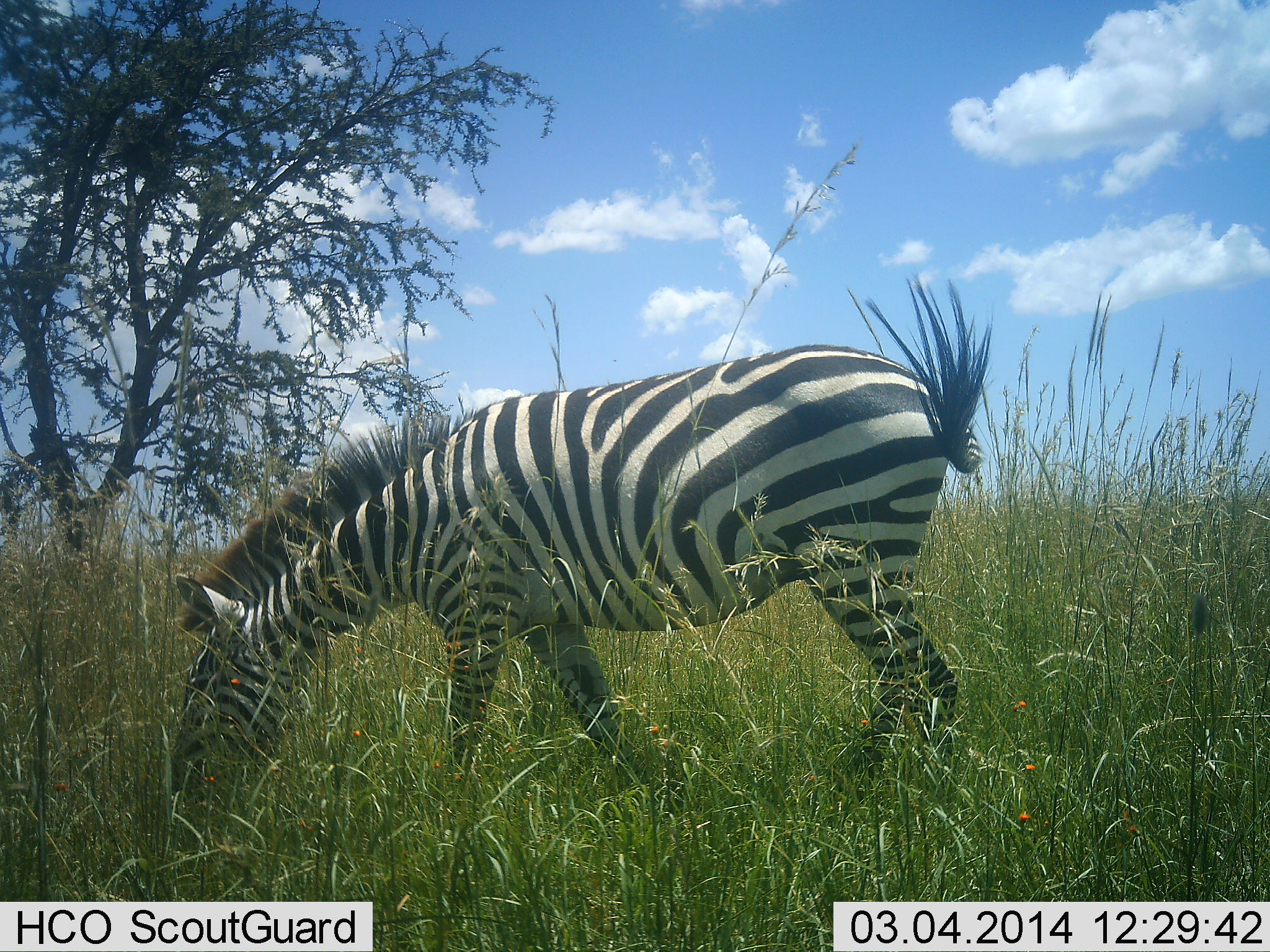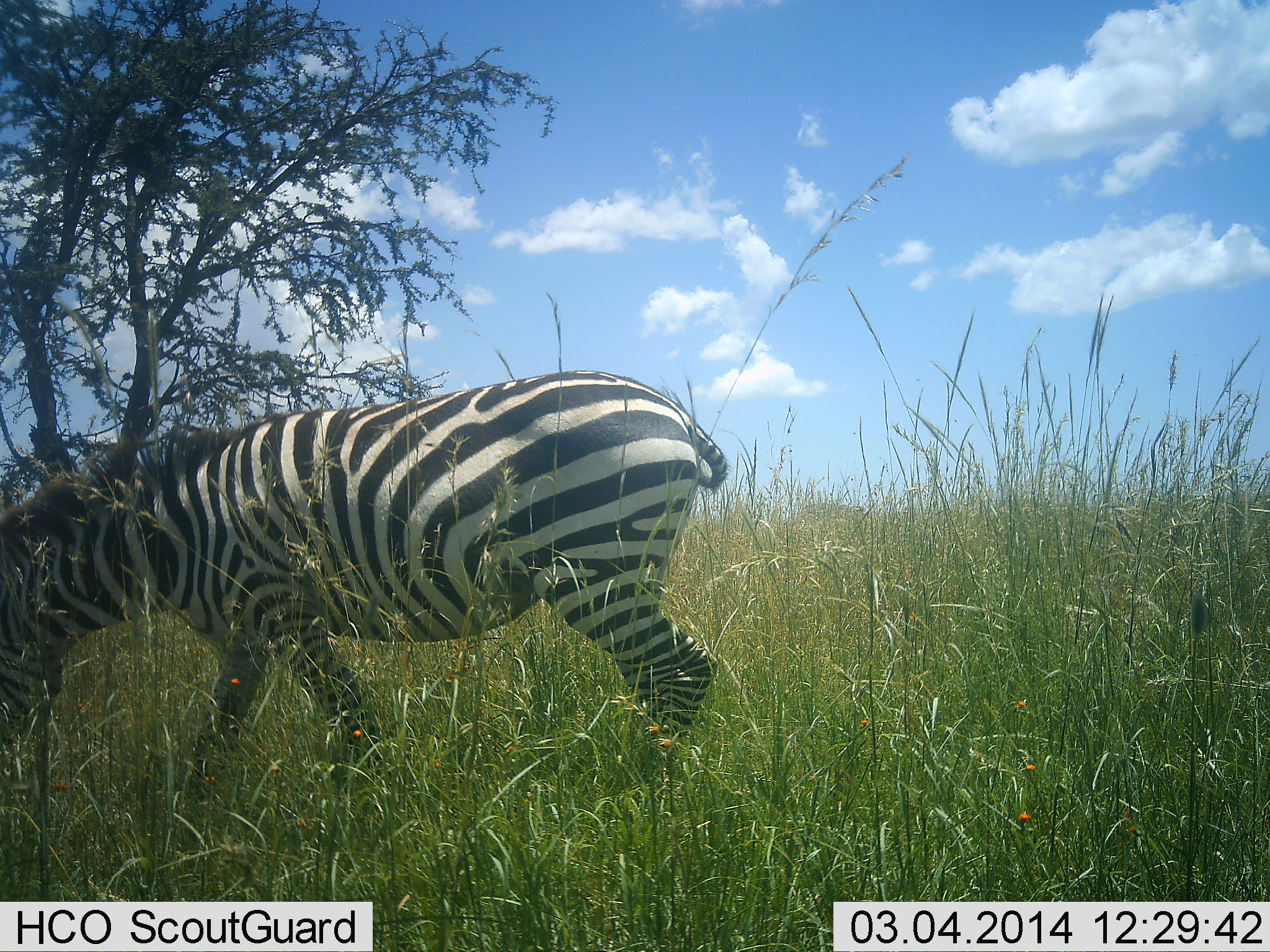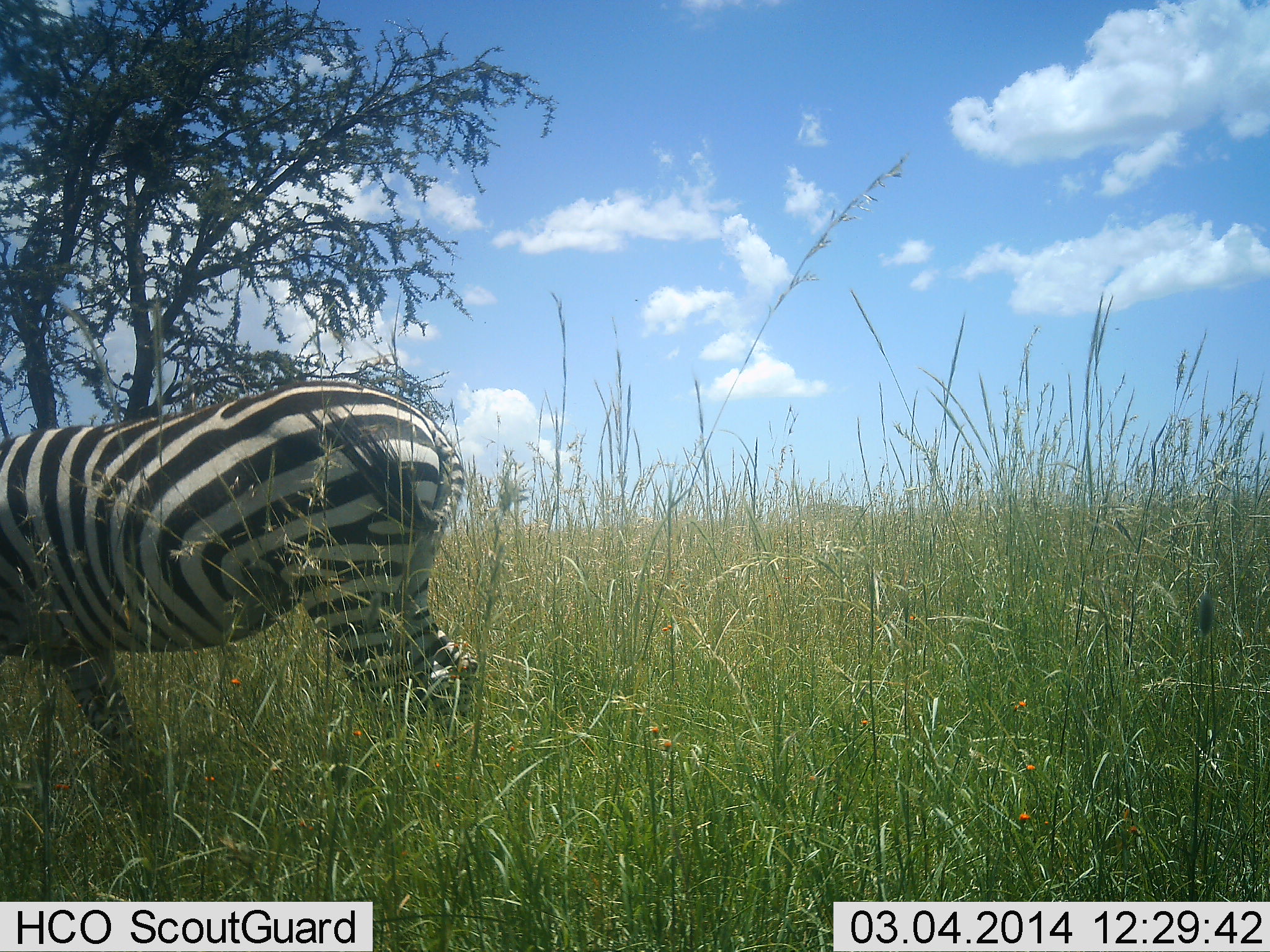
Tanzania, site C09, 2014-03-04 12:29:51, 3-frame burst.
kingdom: Animalia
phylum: Chordata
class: Mammalia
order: Perissodactyla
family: Equidae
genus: Equus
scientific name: Equus quagga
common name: plains zebra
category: zebra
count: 1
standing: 10%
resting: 0%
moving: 70%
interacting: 0%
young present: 0%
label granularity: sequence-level